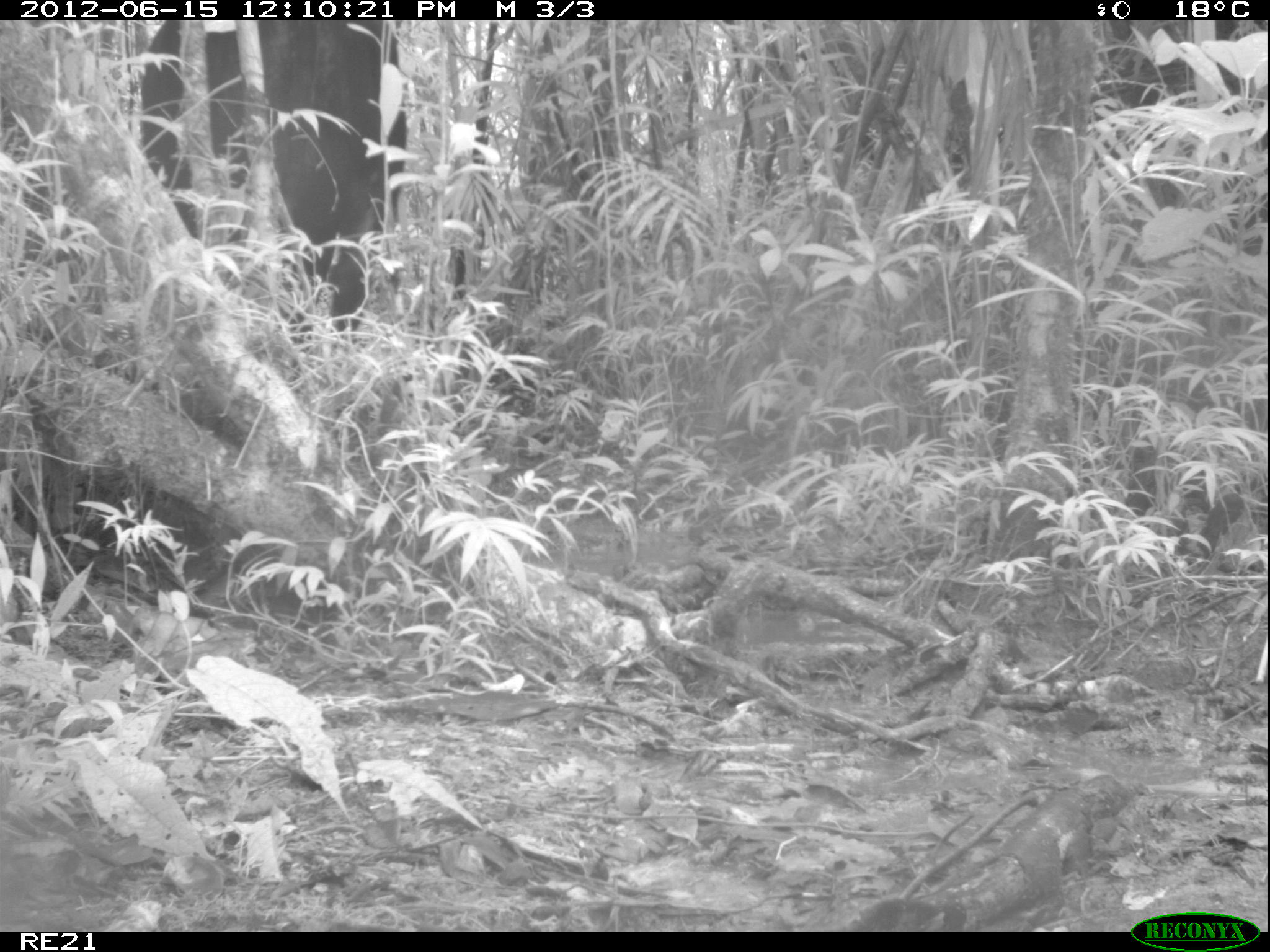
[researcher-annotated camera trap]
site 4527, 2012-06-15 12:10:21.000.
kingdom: Animalia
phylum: Chordata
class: Mammalia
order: Artiodactyla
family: Bovidae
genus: Bos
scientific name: Bos taurus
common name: domestic cattle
Bos taurus (domestic cattle), count 3.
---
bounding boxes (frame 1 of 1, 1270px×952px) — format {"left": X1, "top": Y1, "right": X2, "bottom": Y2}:
bos taurus: {"left": 140, "top": 20, "right": 407, "bottom": 352}